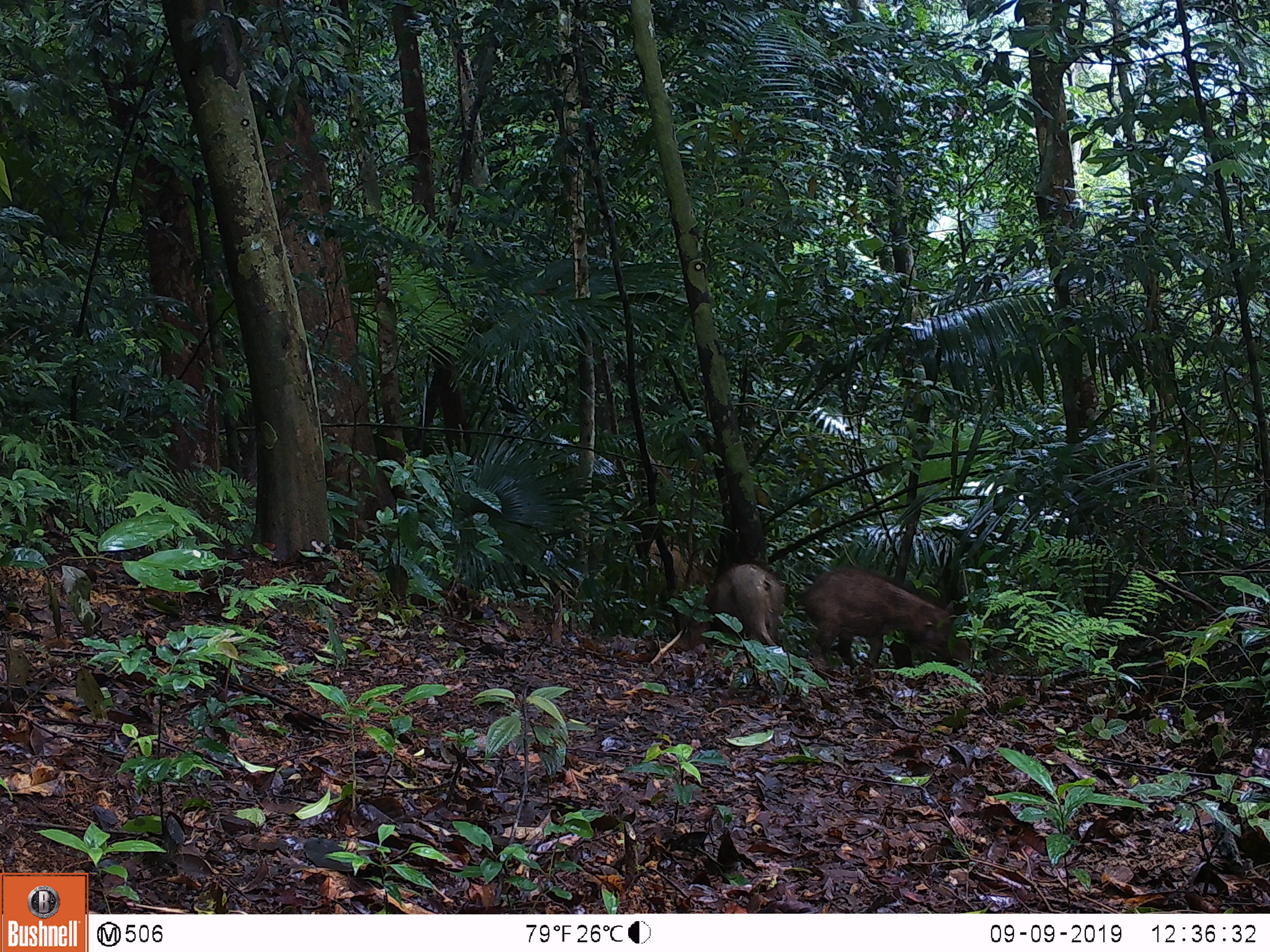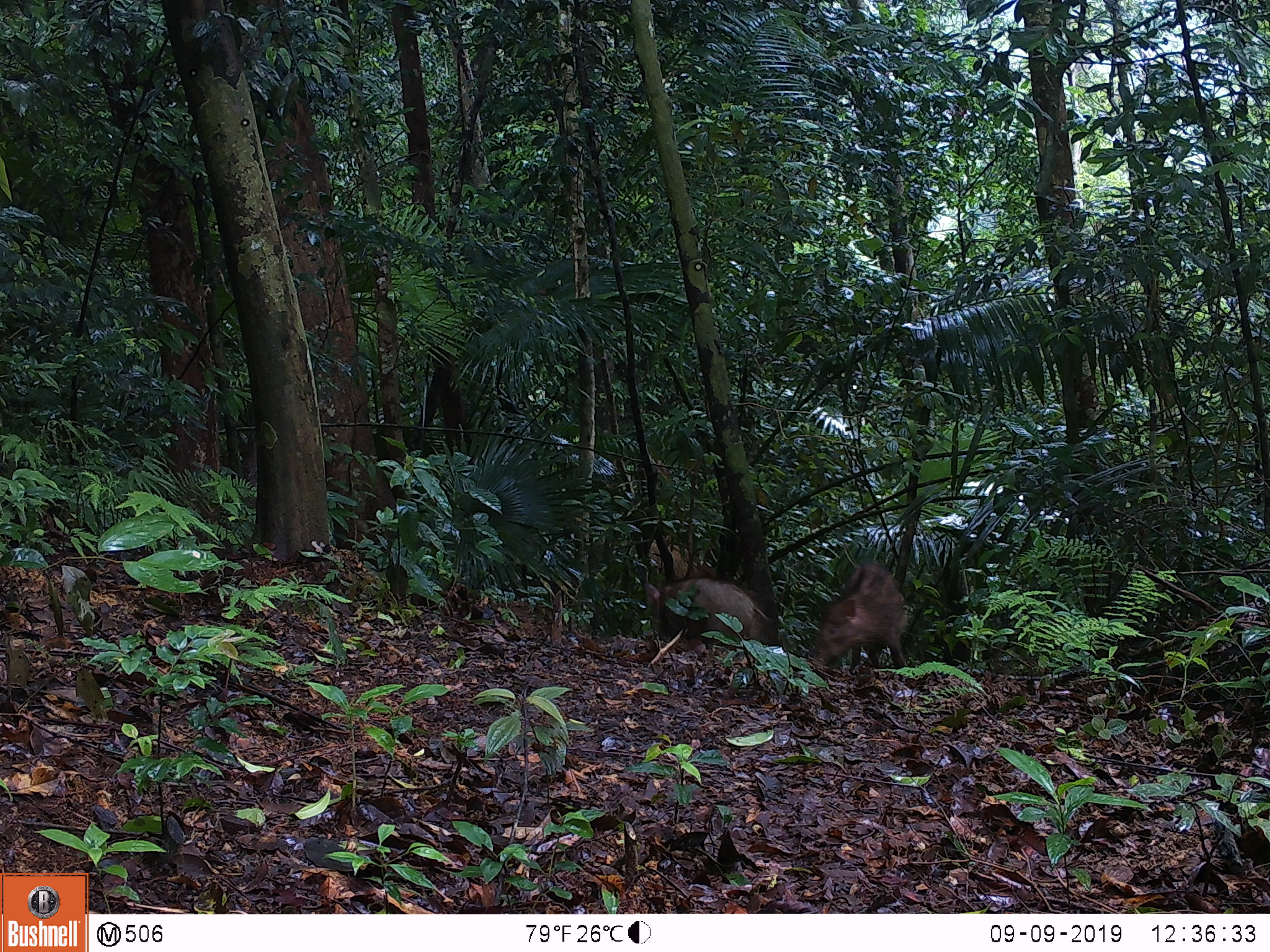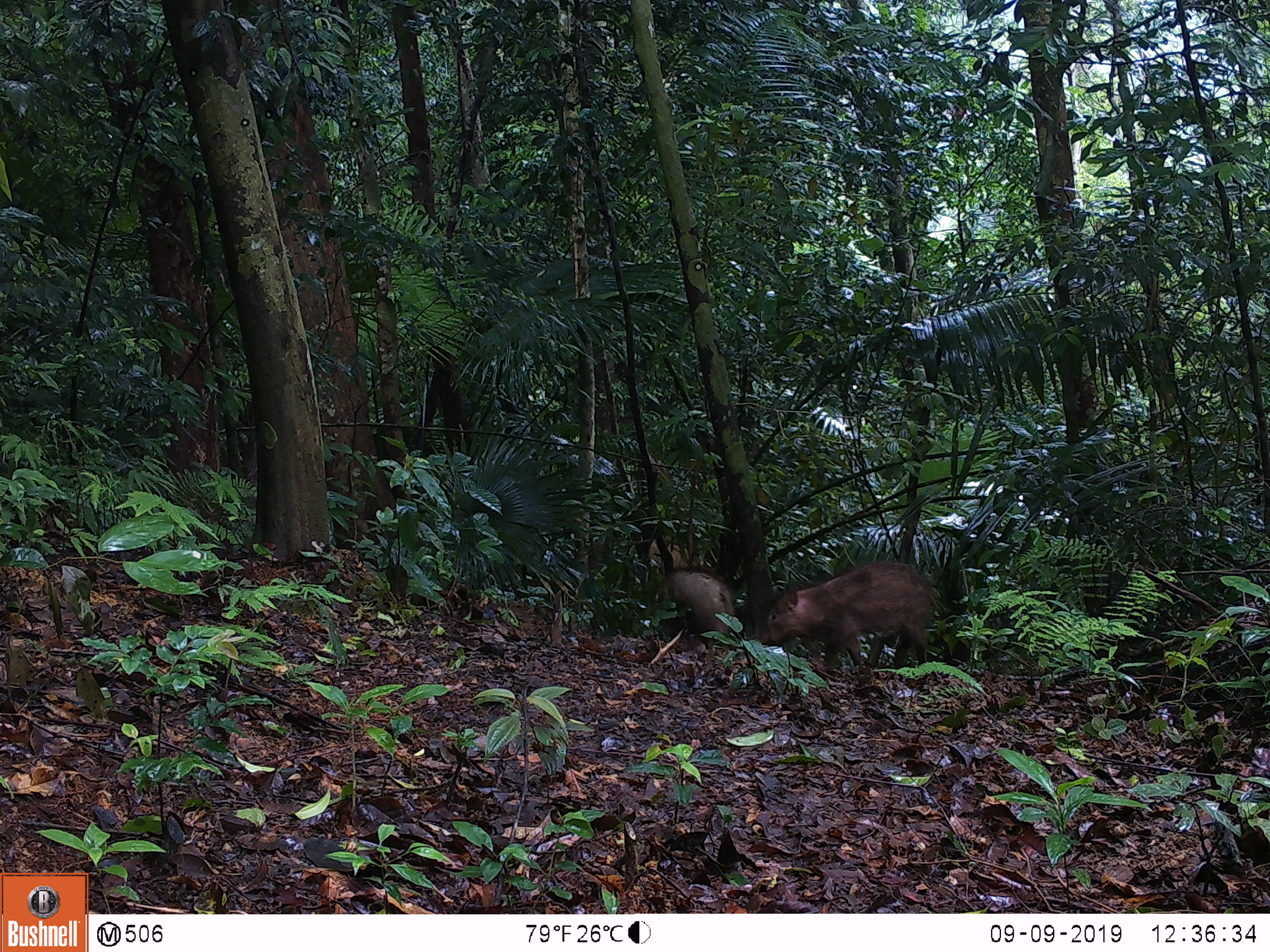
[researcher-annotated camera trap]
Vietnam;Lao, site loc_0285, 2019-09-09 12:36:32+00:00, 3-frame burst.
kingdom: Animalia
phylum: Chordata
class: Mammalia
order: Artiodactyla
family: Suidae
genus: Sus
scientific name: Sus scrofa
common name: eurasian wild pig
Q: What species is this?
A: Eurasian wild pig (Sus scrofa).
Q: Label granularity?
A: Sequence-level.